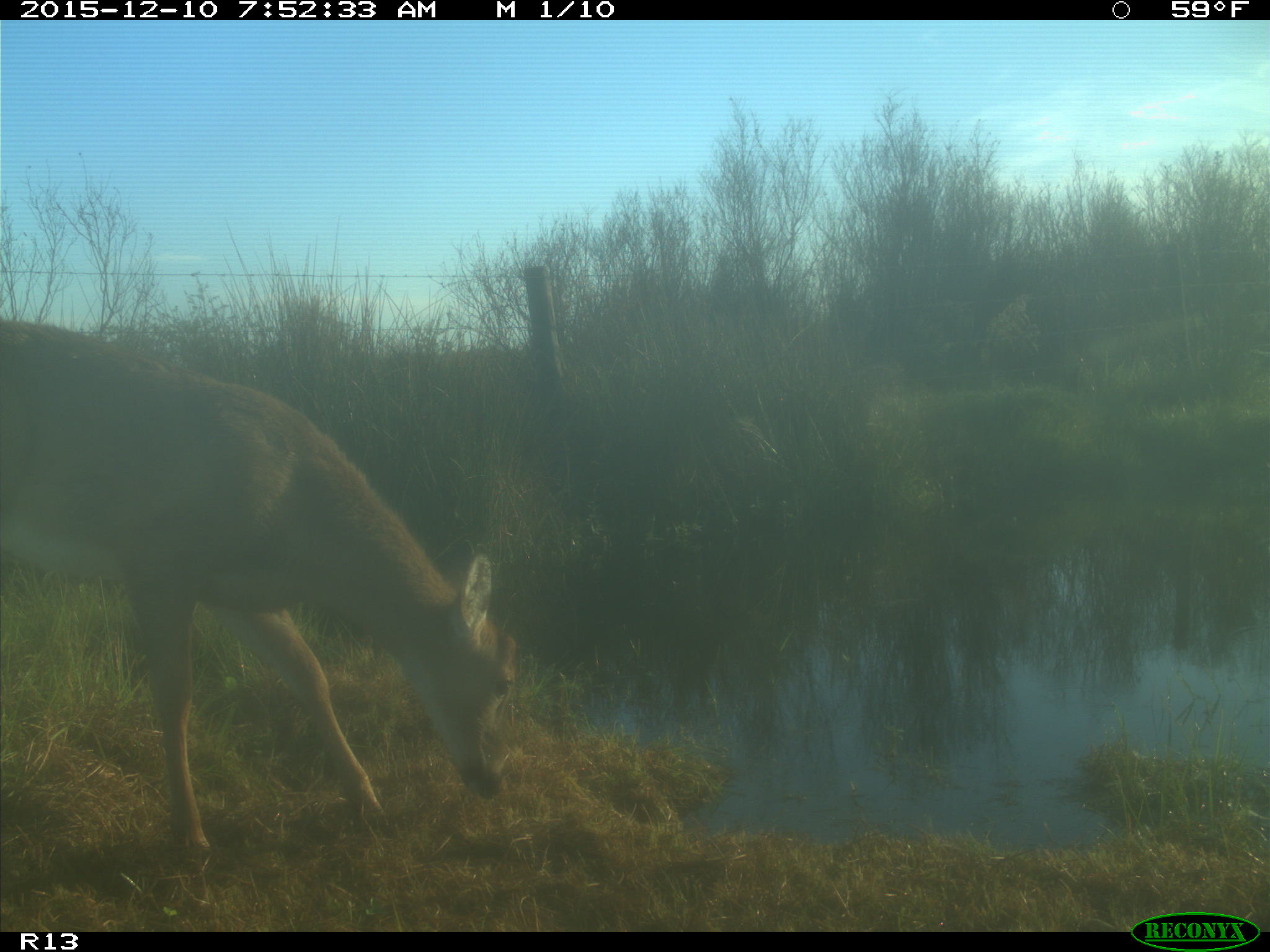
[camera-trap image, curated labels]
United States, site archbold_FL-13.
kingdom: Animalia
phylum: Chordata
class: Mammalia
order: Artiodactyla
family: Cervidae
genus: Odocoileus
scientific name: Odocoileus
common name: deer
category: unidentified deer